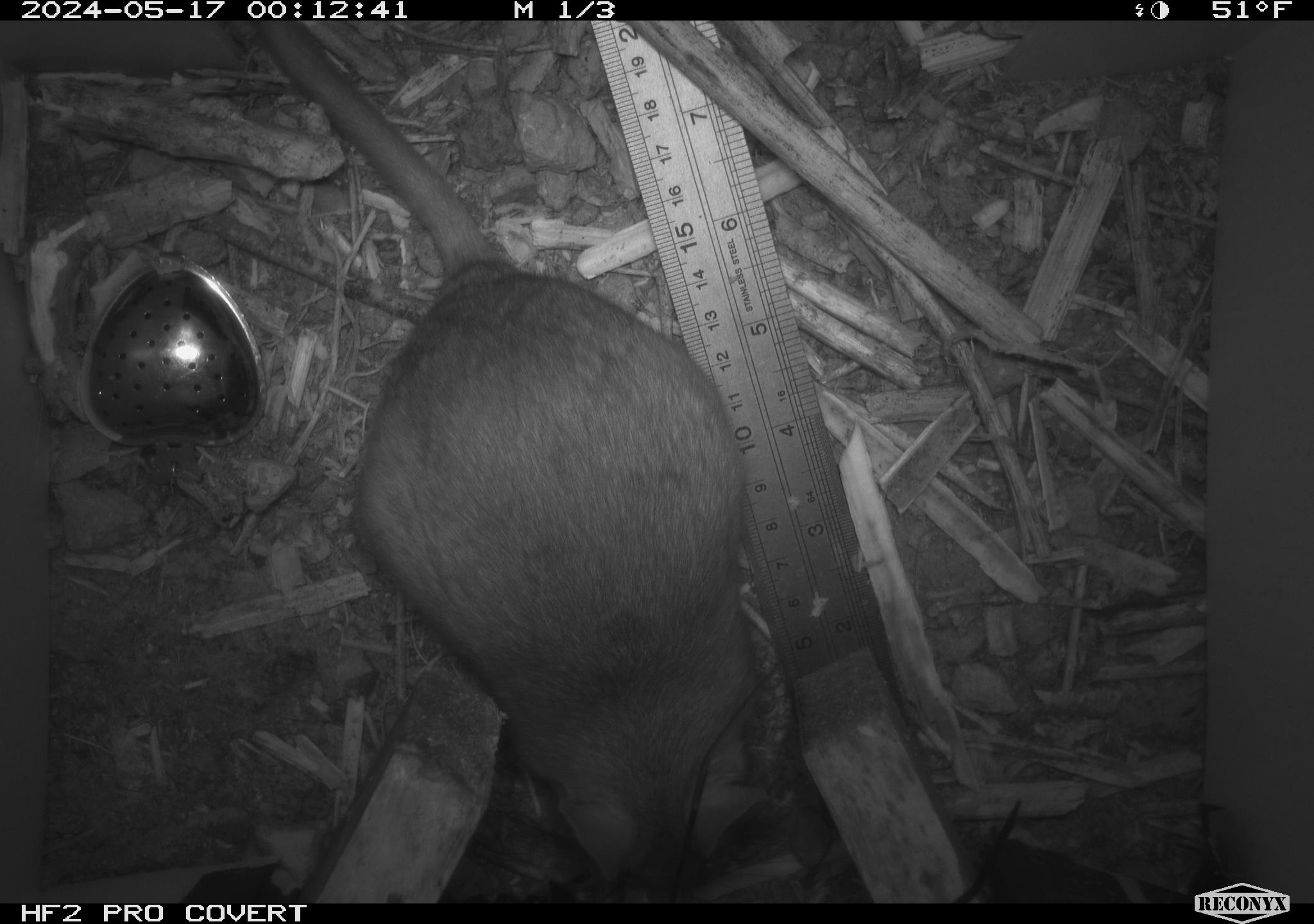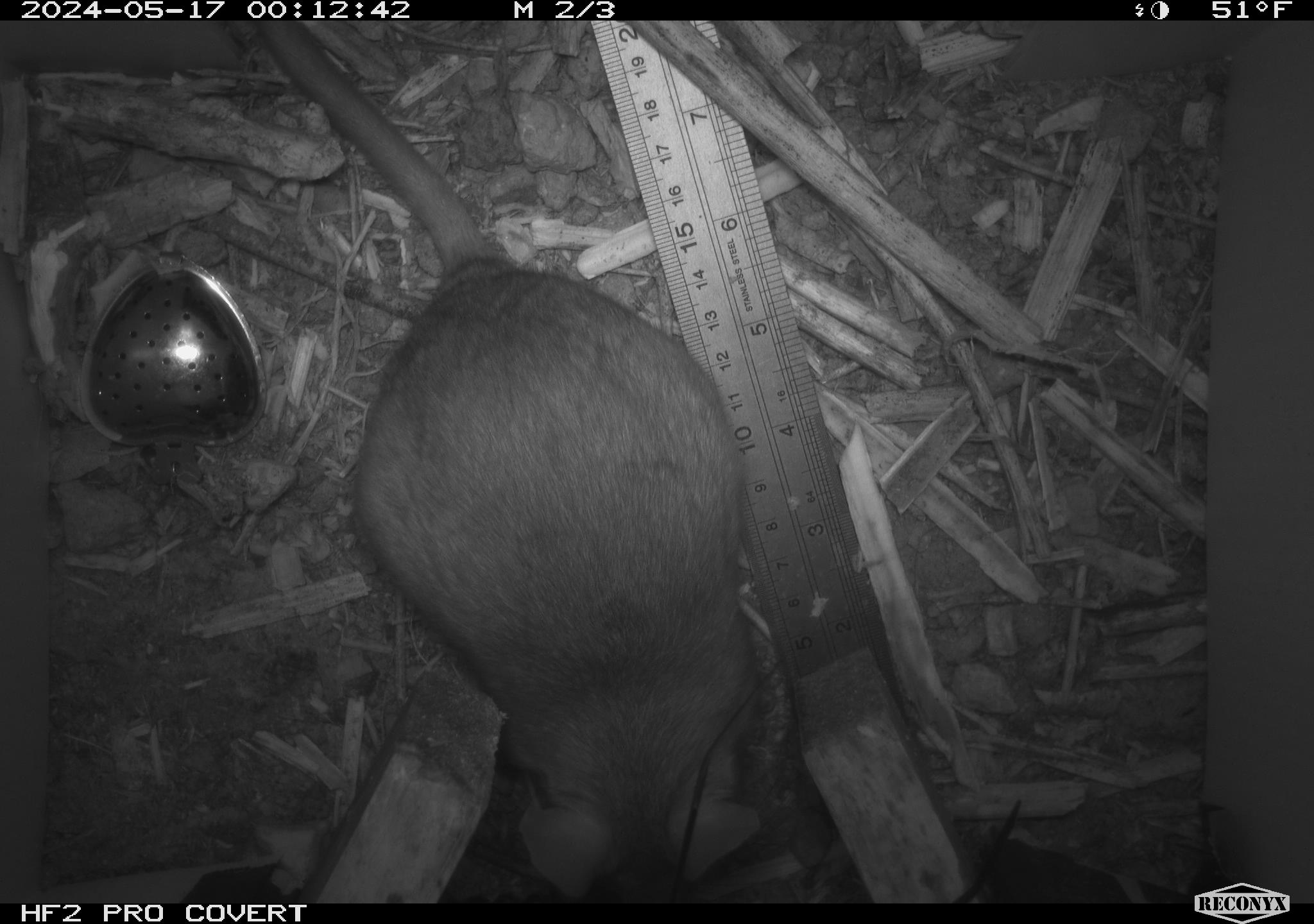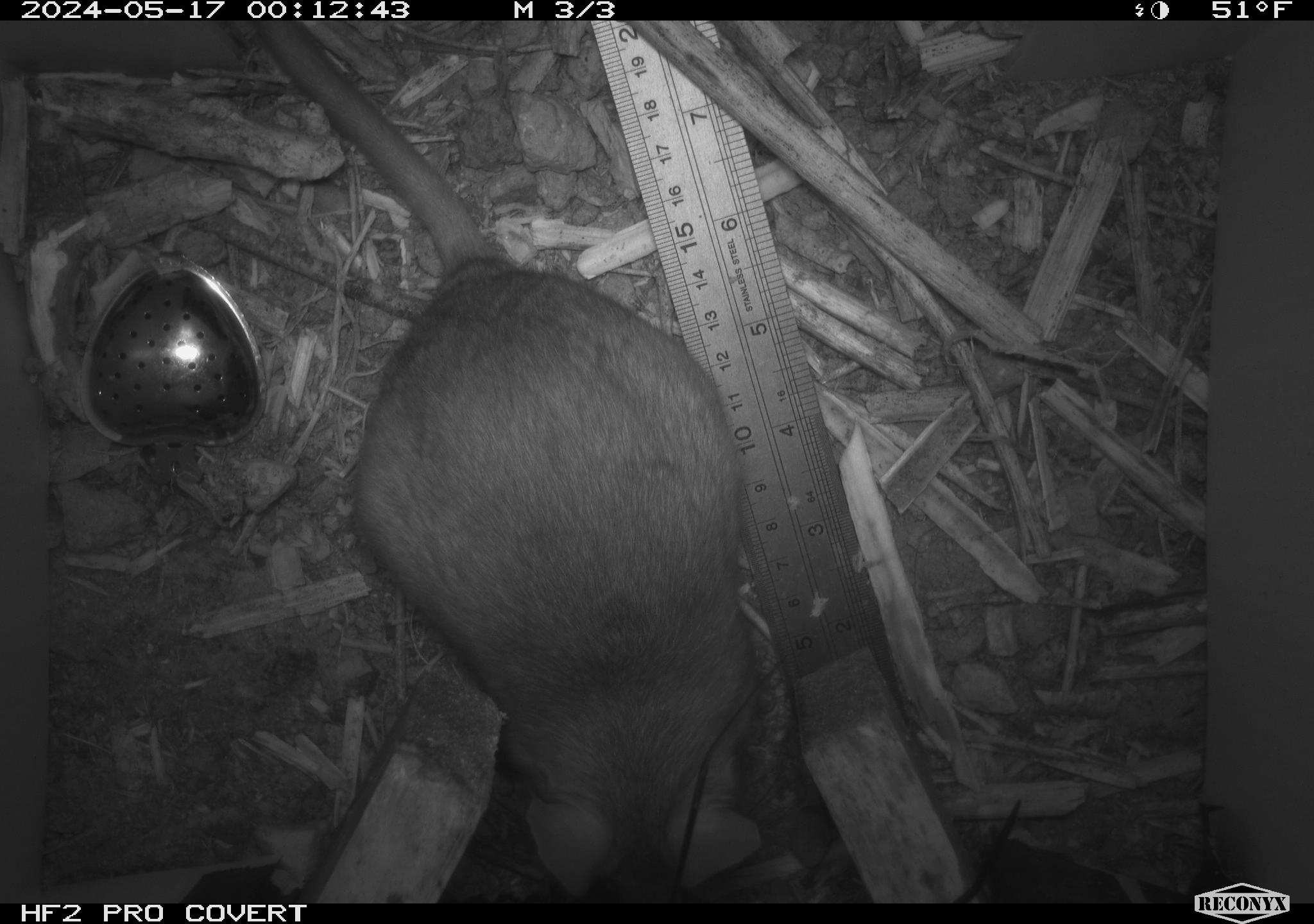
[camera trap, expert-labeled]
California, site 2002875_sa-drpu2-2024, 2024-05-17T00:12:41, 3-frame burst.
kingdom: Animalia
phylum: Chordata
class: Mammalia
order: Rodentia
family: Cricetidae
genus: Neotoma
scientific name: Neotoma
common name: pack rat or woodrat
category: neotoma species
Neotoma species (pack rat or woodrat) (Neotoma).